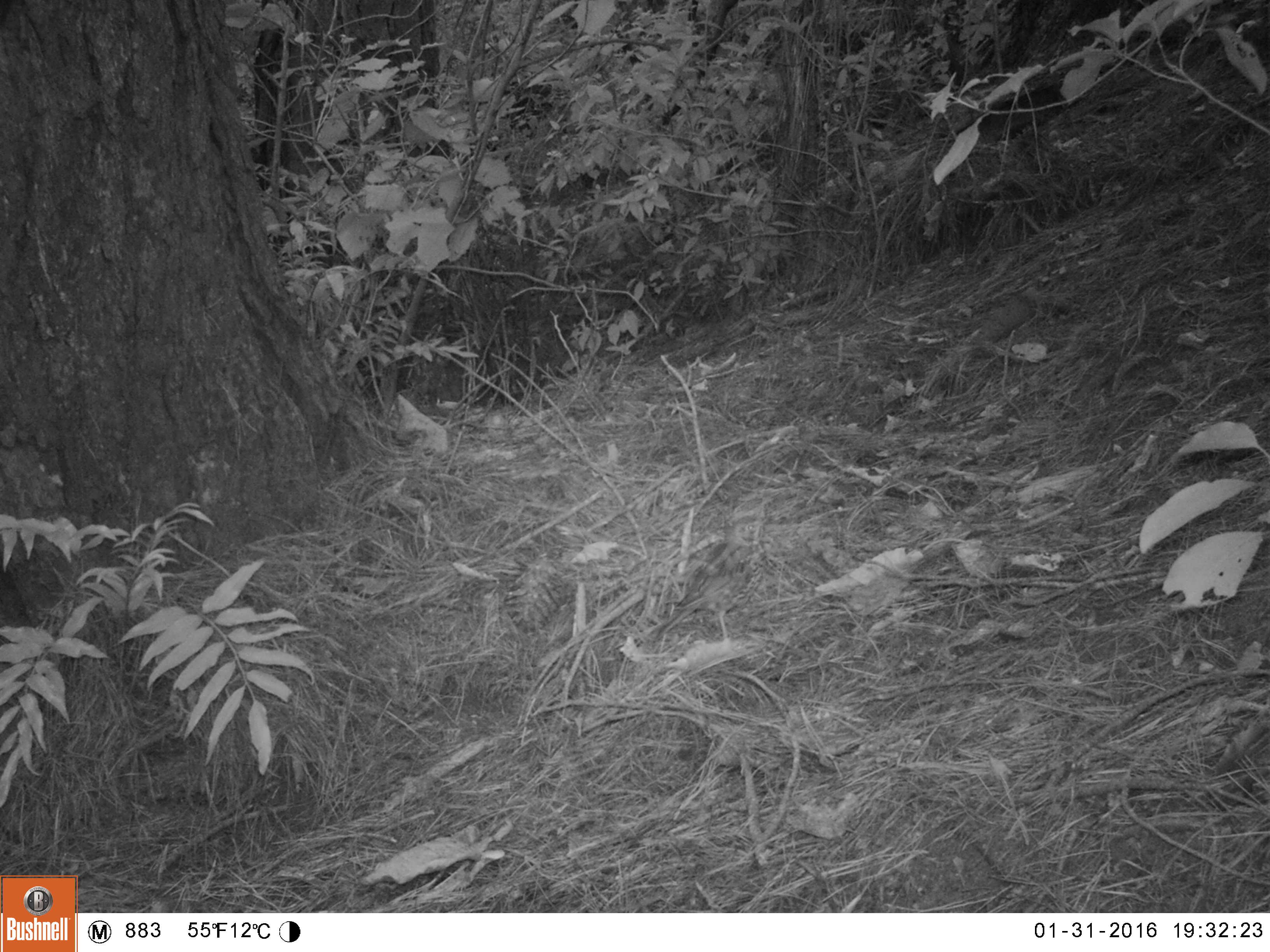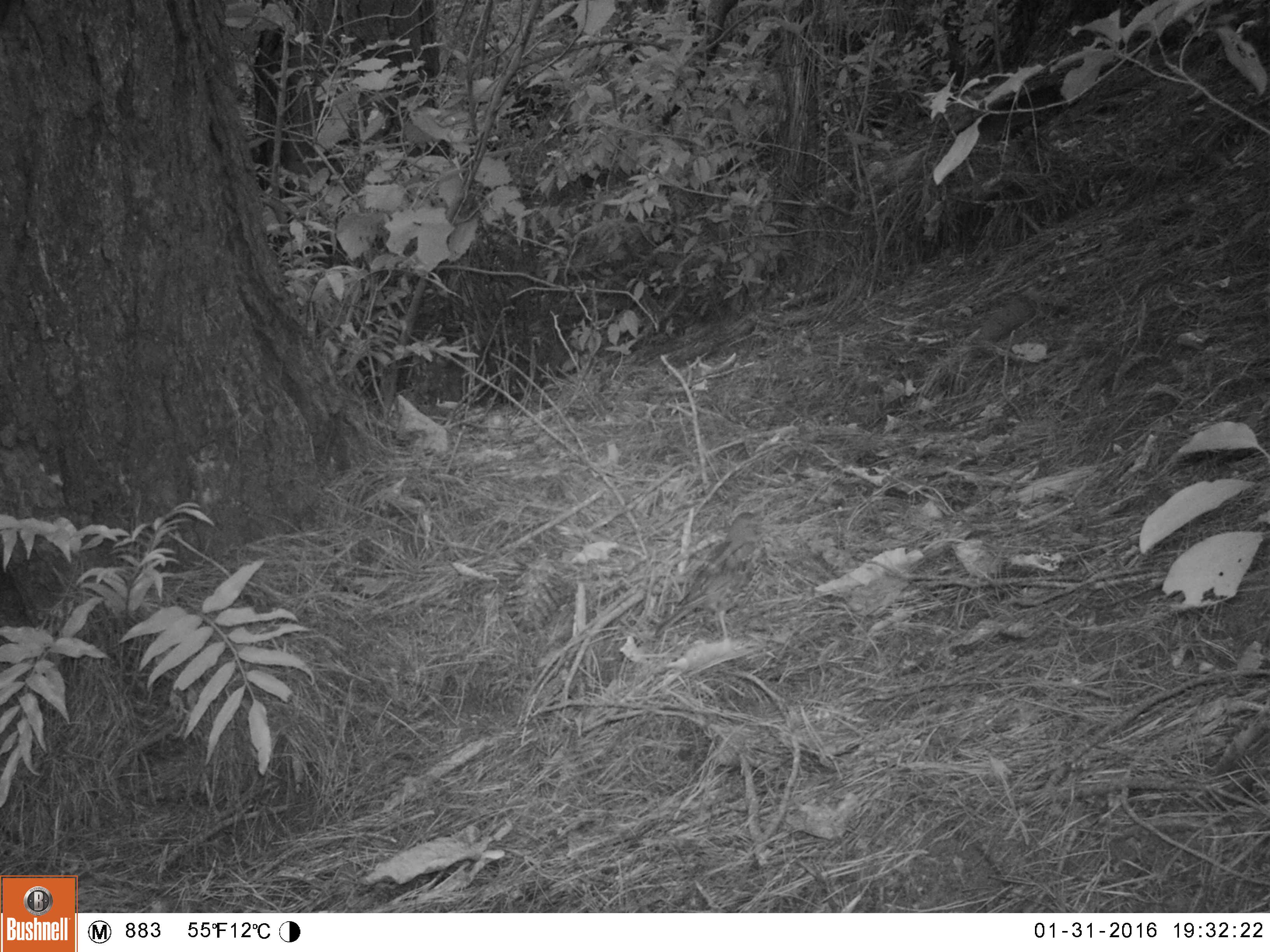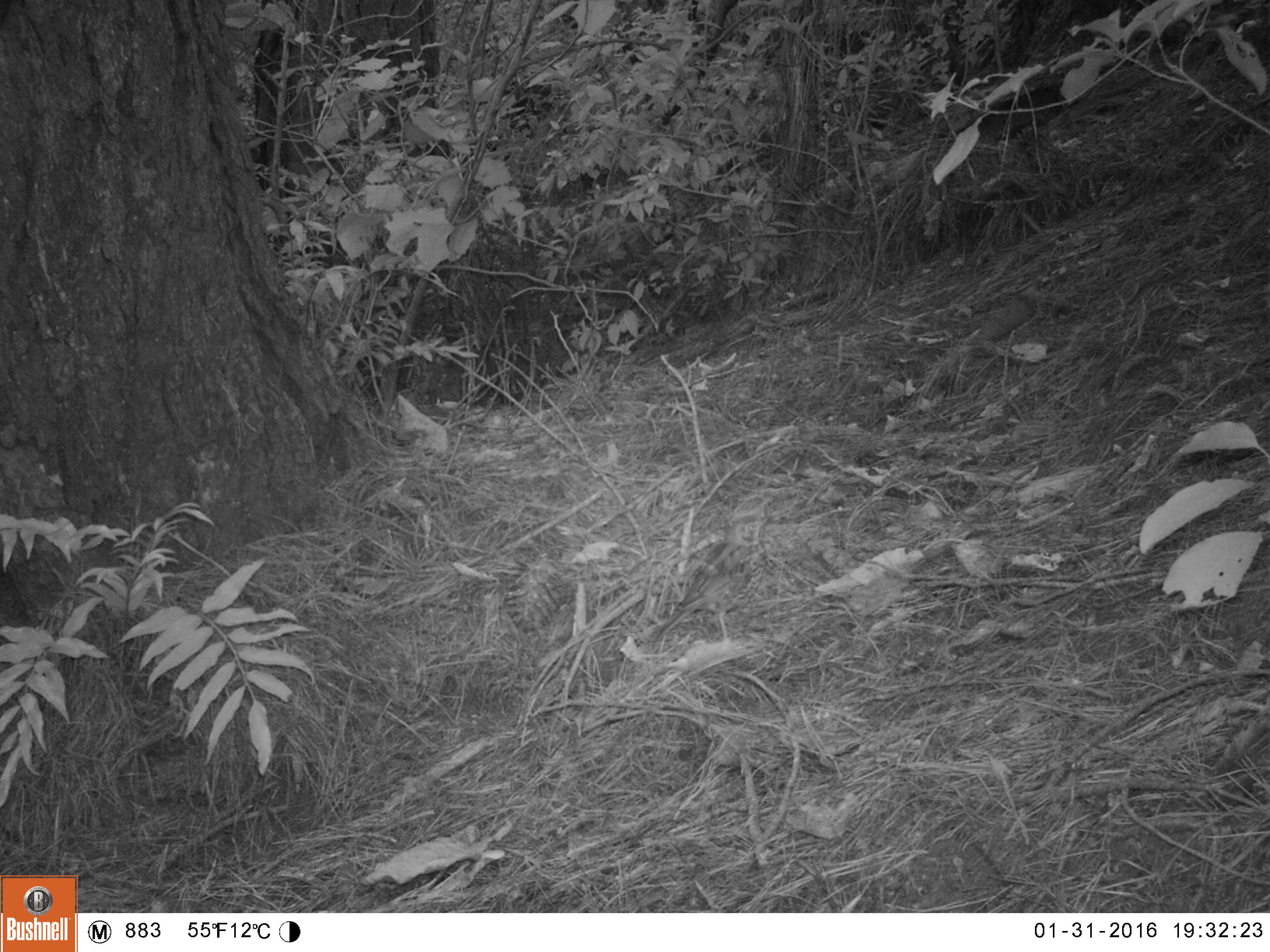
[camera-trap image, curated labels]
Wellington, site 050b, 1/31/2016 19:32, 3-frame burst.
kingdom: Animalia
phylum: Chordata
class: Aves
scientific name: Aves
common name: bird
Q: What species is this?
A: Bird (Aves).